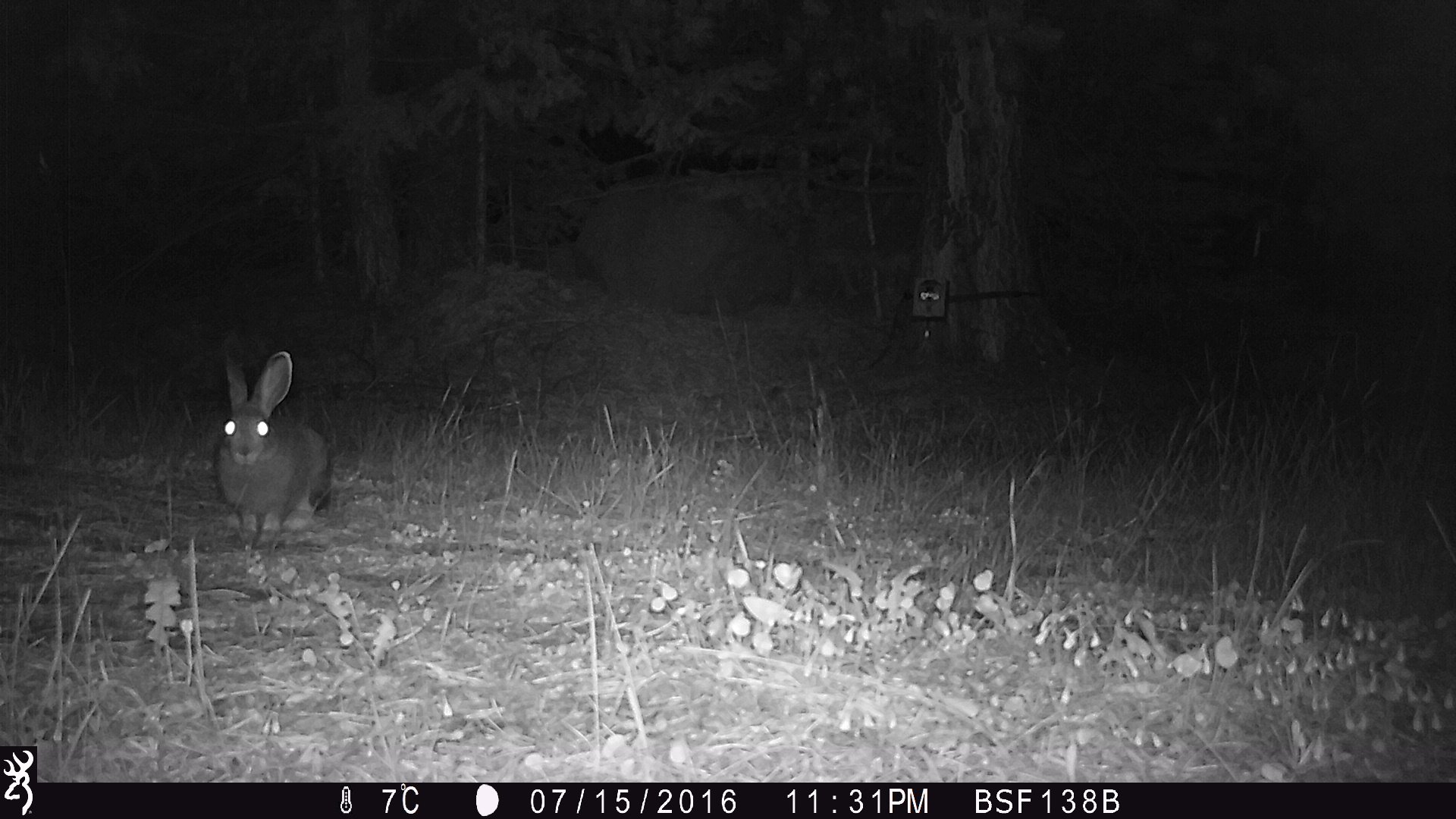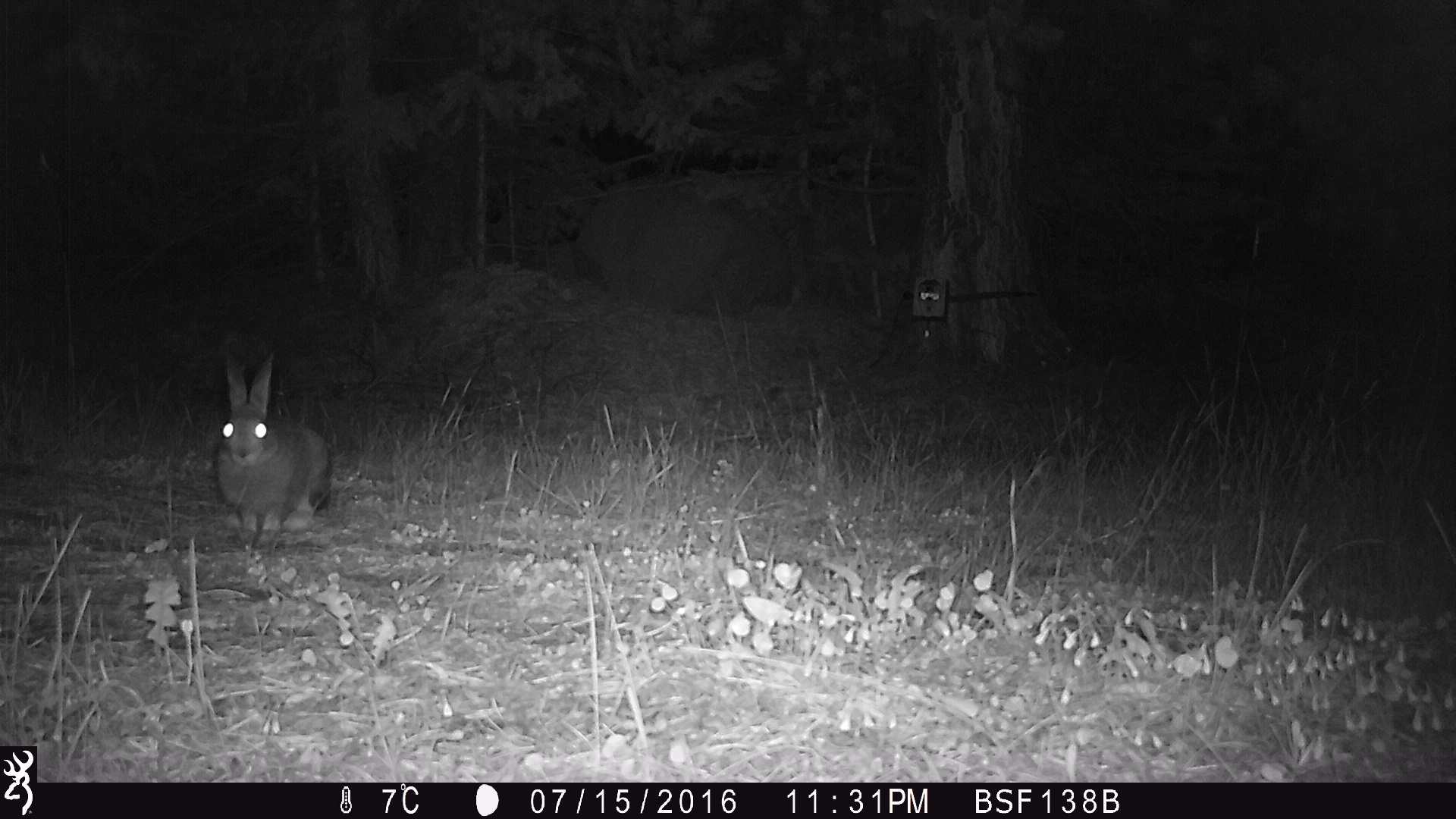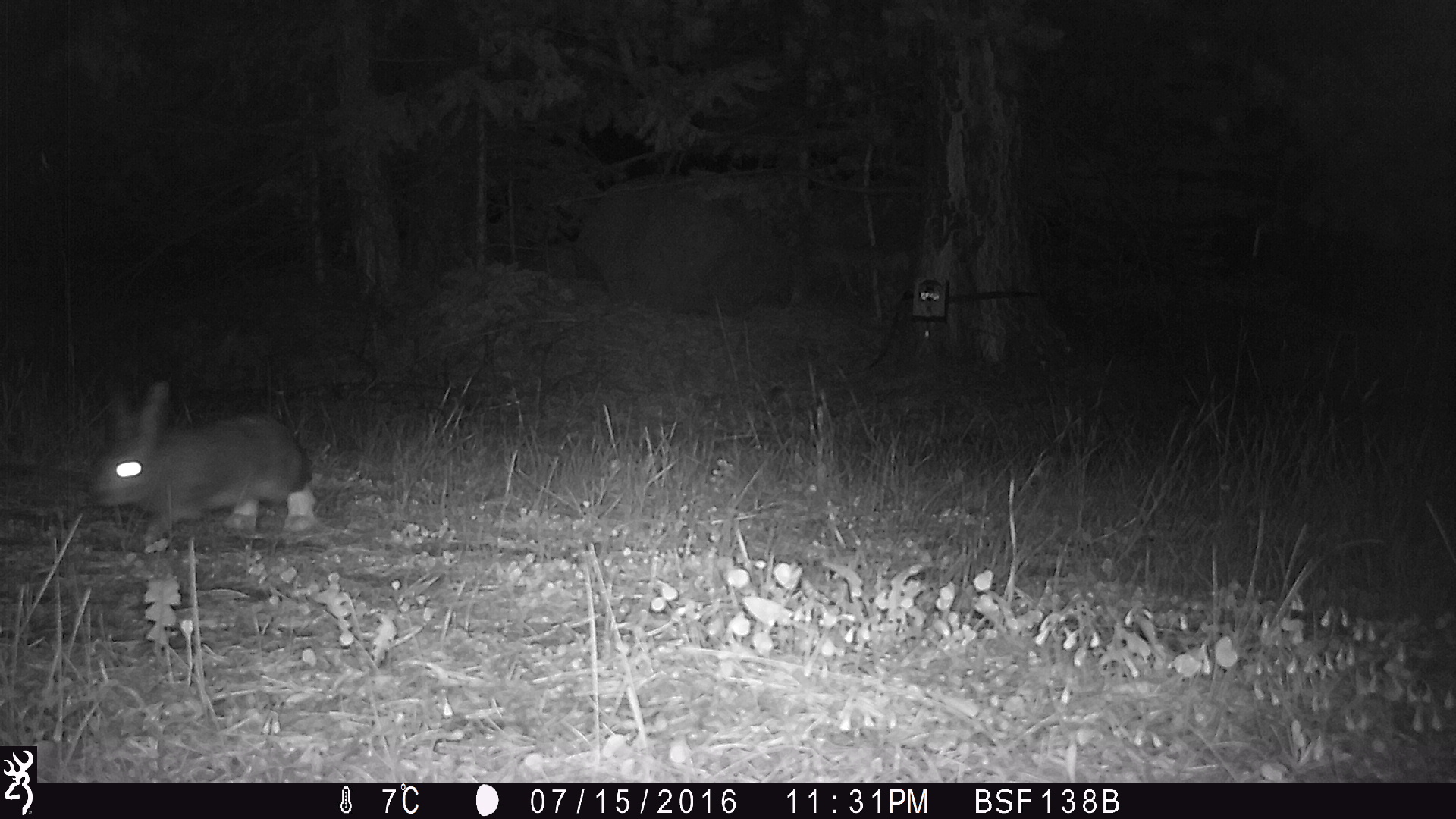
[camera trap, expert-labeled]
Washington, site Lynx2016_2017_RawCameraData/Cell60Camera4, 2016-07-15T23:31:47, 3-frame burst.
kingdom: Animalia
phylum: Chordata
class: Mammalia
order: Lagomorpha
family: Leporidae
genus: Lepus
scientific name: Lepus americanus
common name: snowshoe hare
Lepus americanus (snowshoe hare). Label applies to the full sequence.